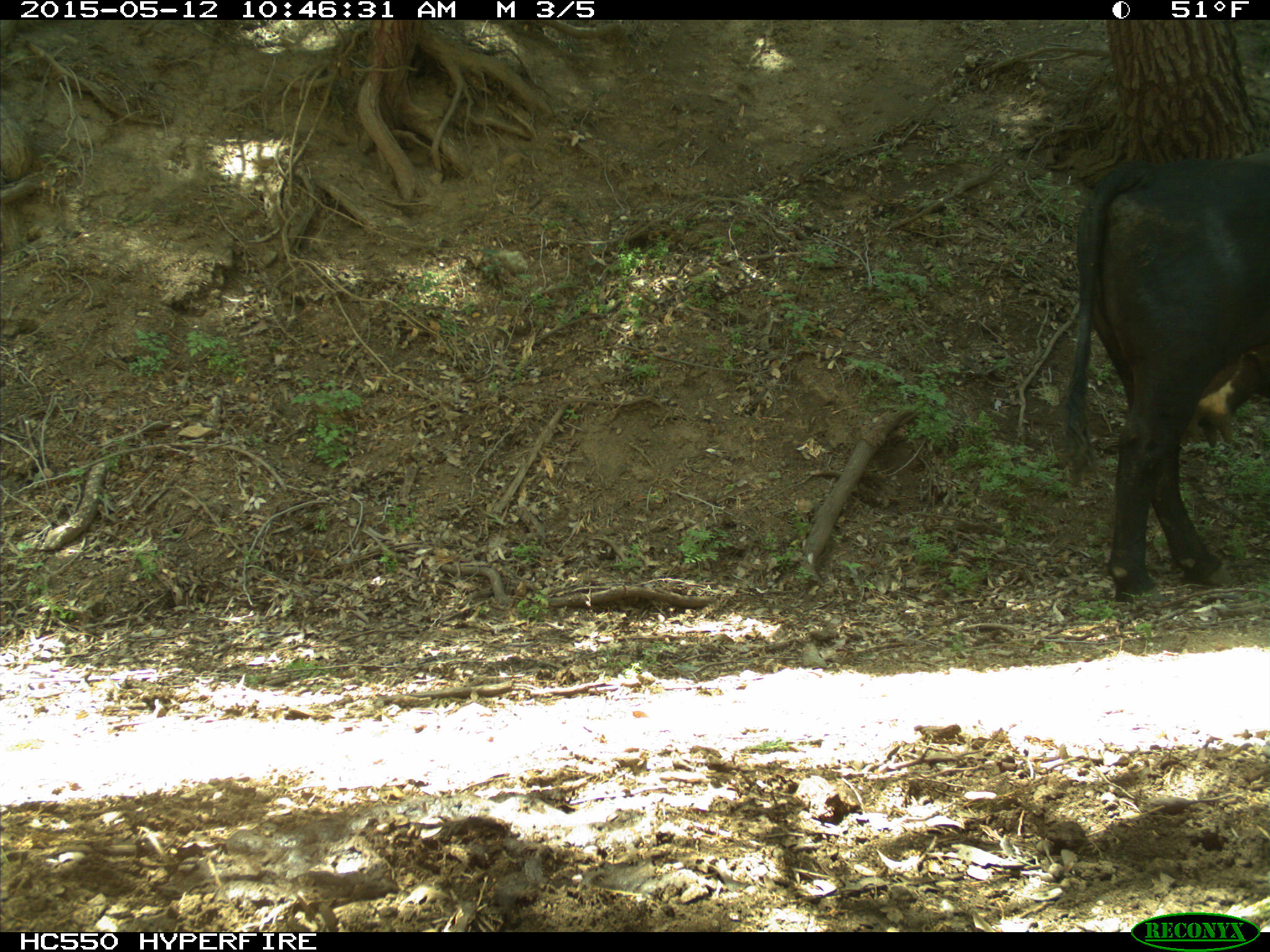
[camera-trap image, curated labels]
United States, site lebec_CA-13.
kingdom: Animalia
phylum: Chordata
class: Mammalia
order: Artiodactyla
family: Bovidae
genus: Bos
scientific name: Bos taurus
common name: domestic cow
Bos taurus (domestic cow).